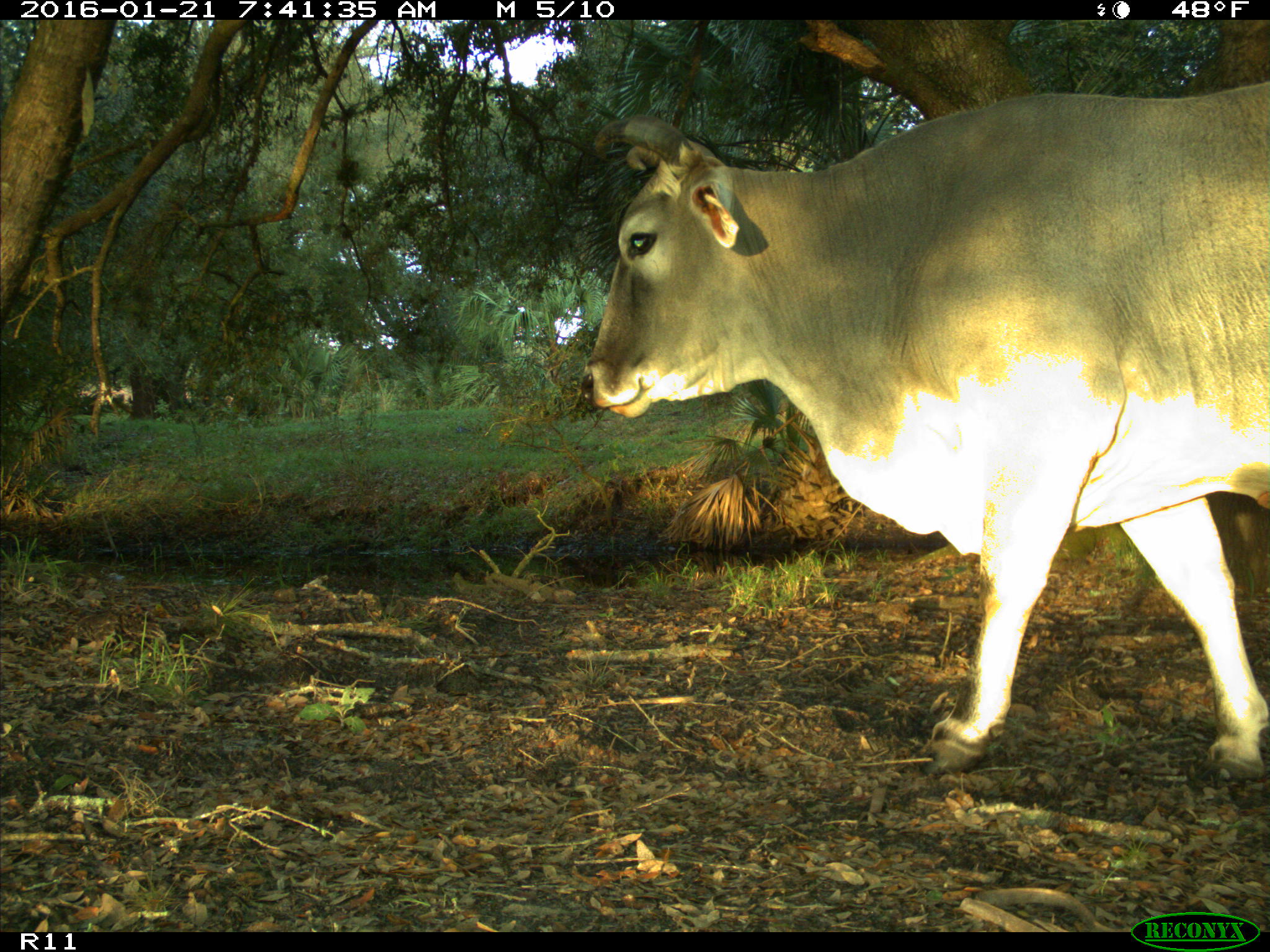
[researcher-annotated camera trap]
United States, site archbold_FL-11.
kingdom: Animalia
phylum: Chordata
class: Mammalia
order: Artiodactyla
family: Bovidae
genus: Bos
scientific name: Bos taurus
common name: domestic cow